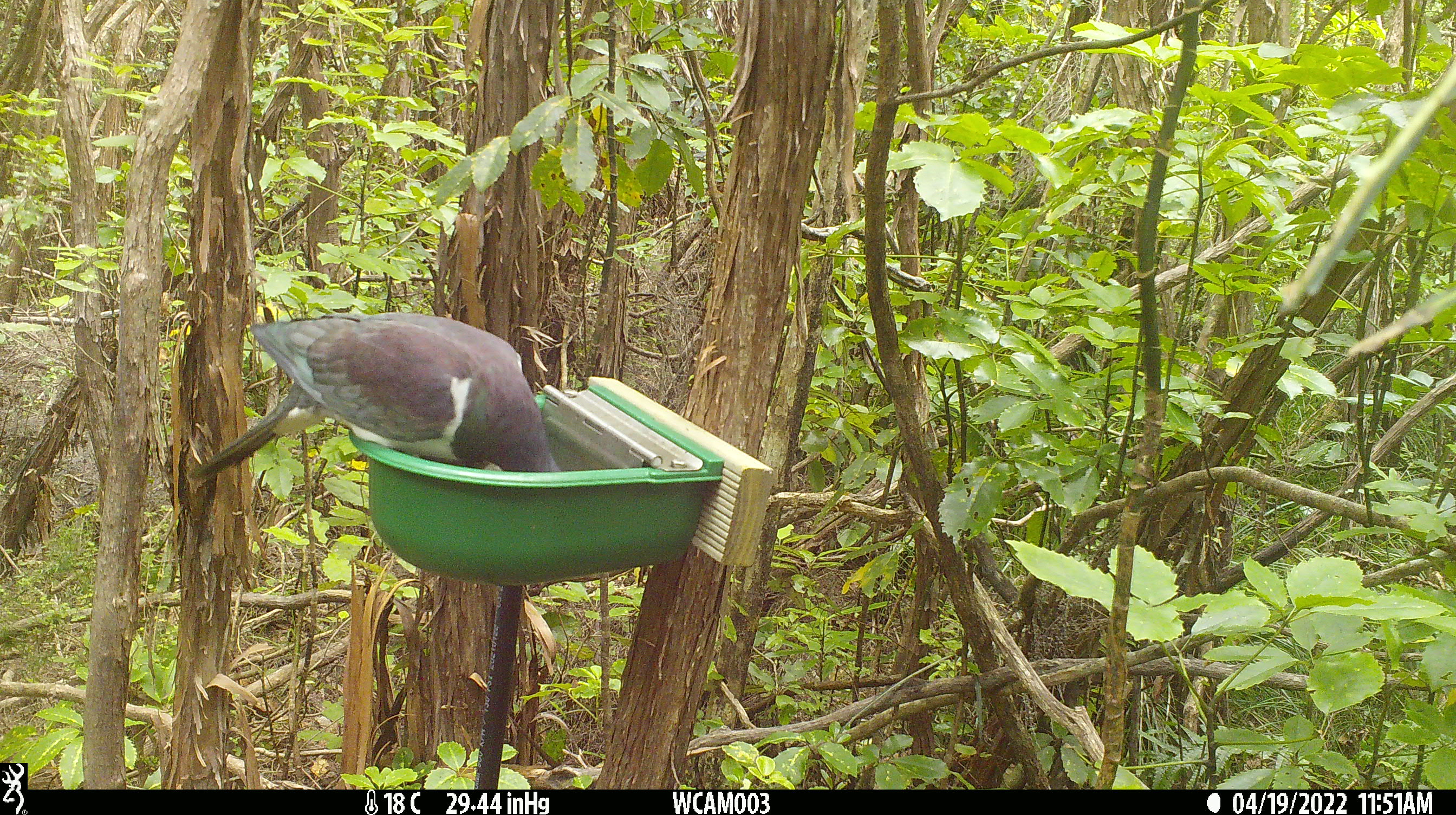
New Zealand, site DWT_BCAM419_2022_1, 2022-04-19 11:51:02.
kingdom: Animalia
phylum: Chordata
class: Aves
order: Psittaciformes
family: Psittaculidae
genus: Cyanoramphus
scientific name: Cyanoramphus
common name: parakeet